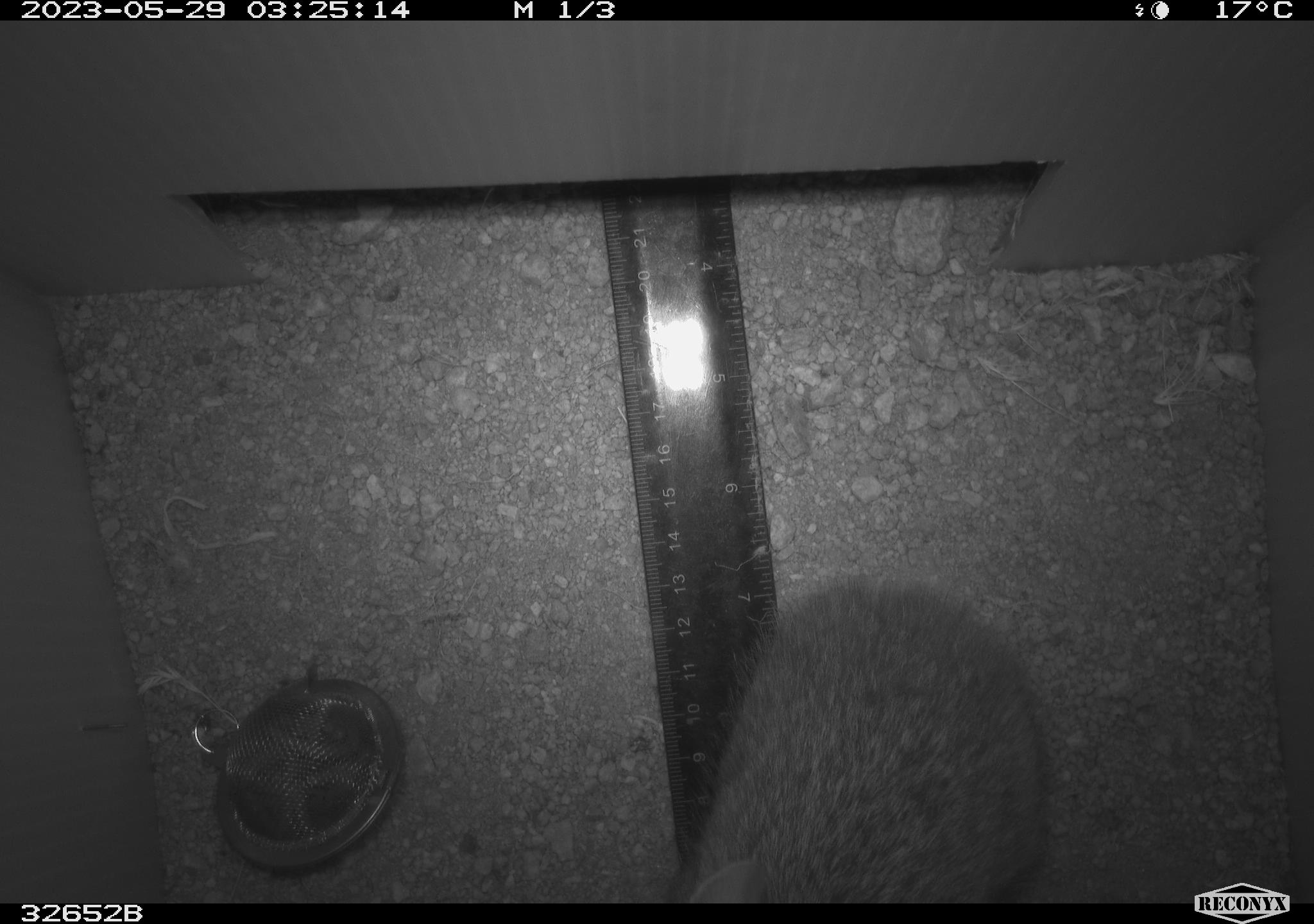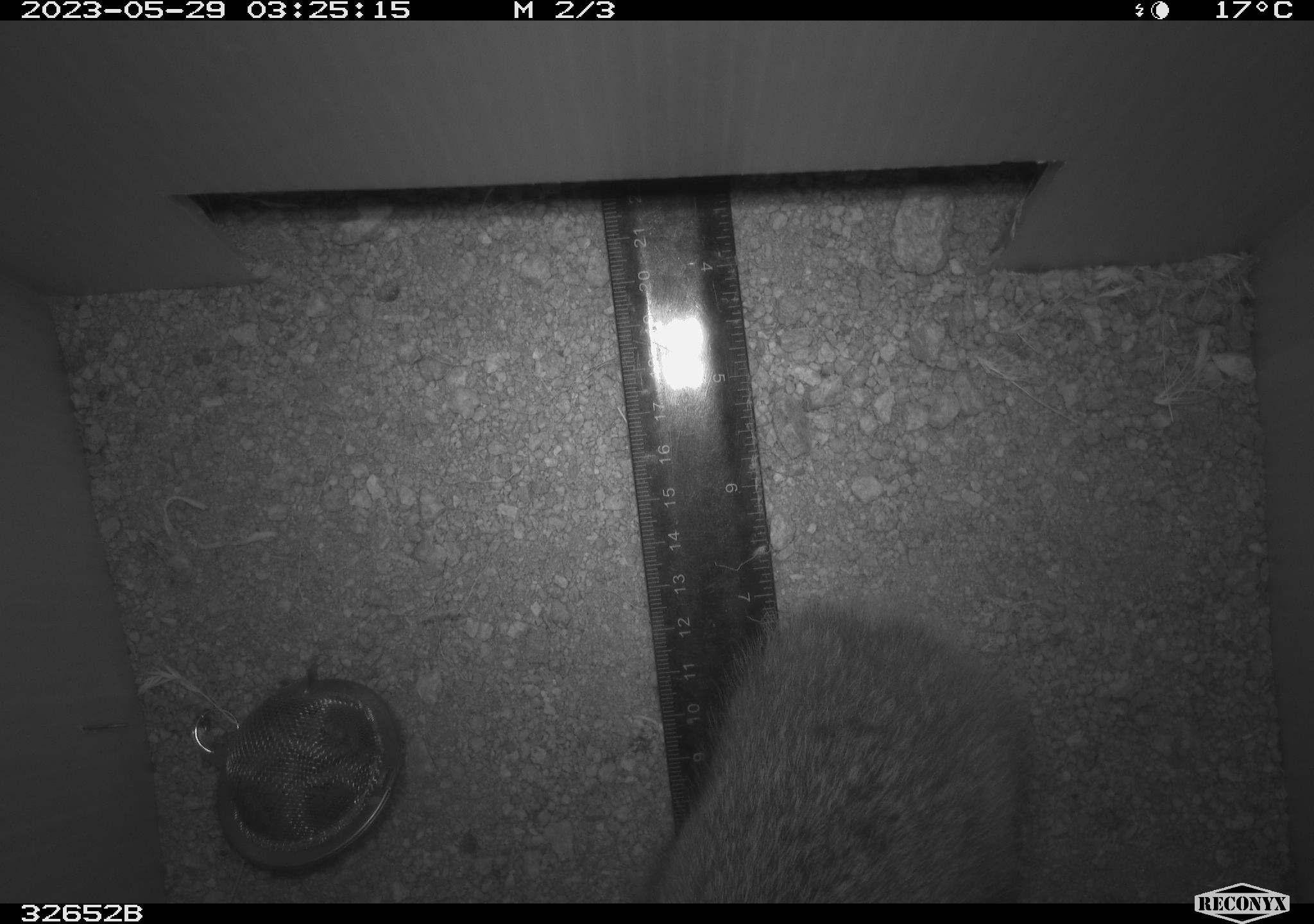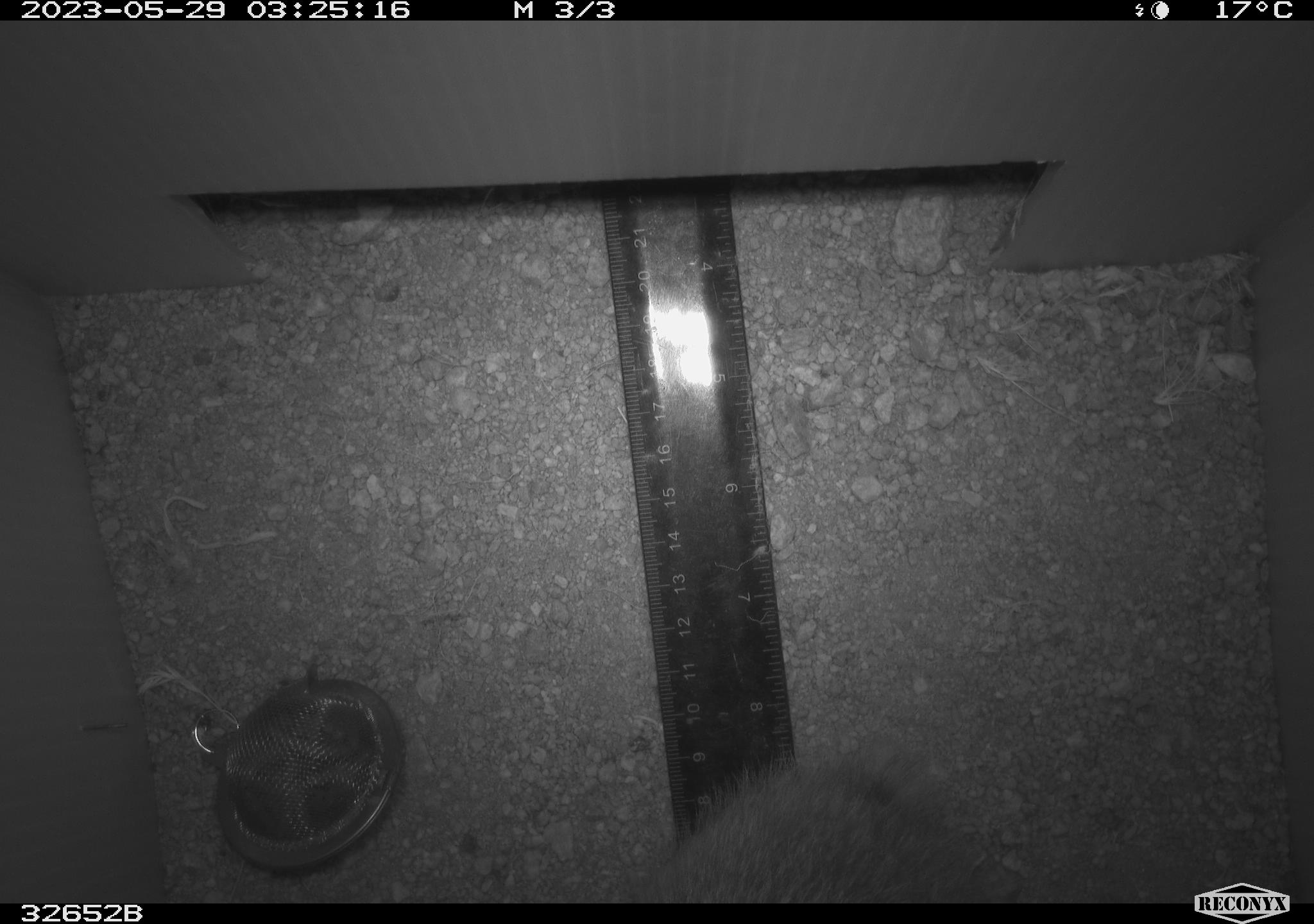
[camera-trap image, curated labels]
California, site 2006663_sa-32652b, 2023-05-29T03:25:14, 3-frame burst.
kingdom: Animalia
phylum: Chordata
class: Mammalia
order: Lagomorpha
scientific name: Lagomorpha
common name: hares, rabbits, and pikas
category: lagomorpha order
Lagomorpha order (hares, rabbits, and pikas) (Lagomorpha).